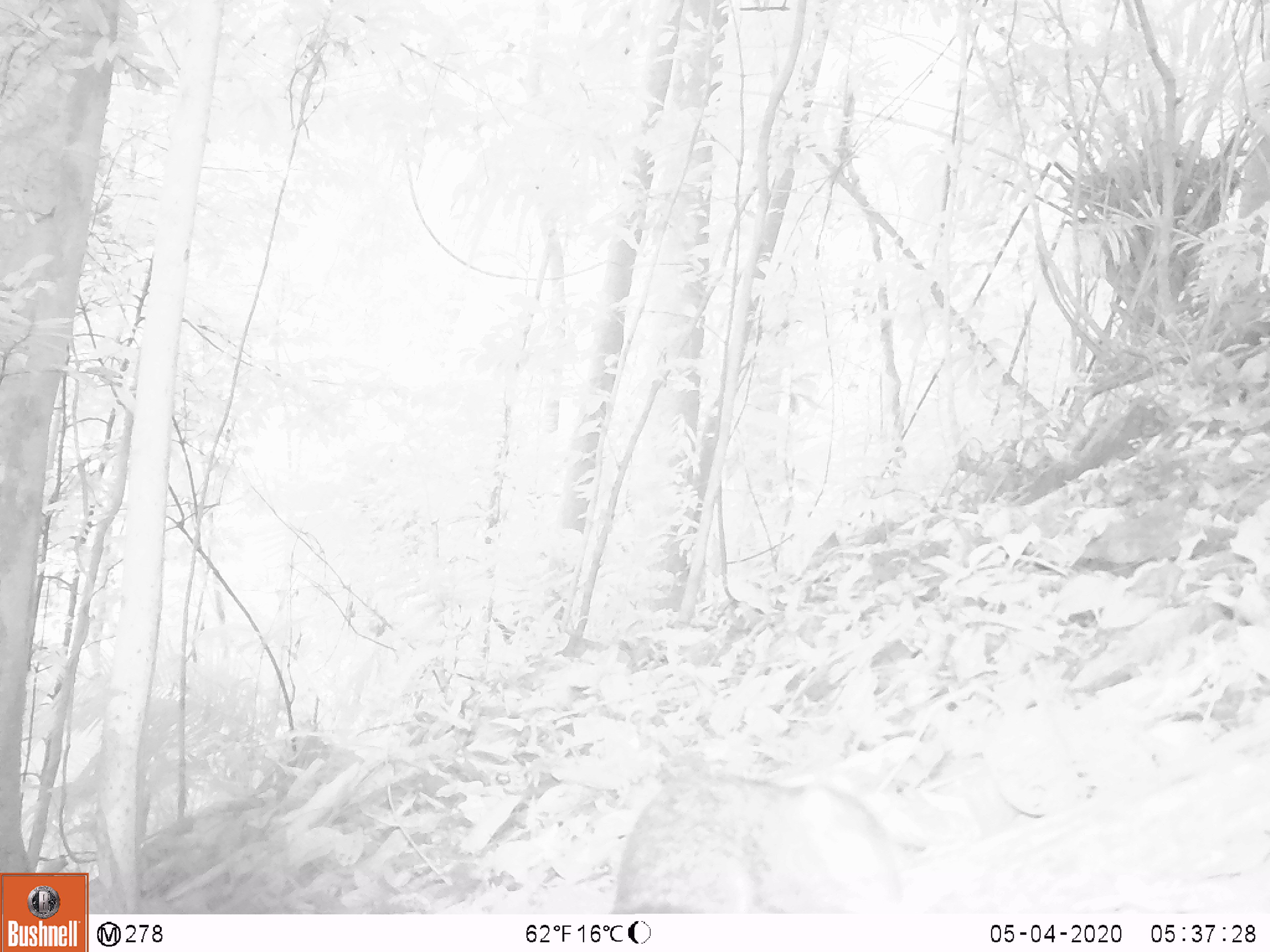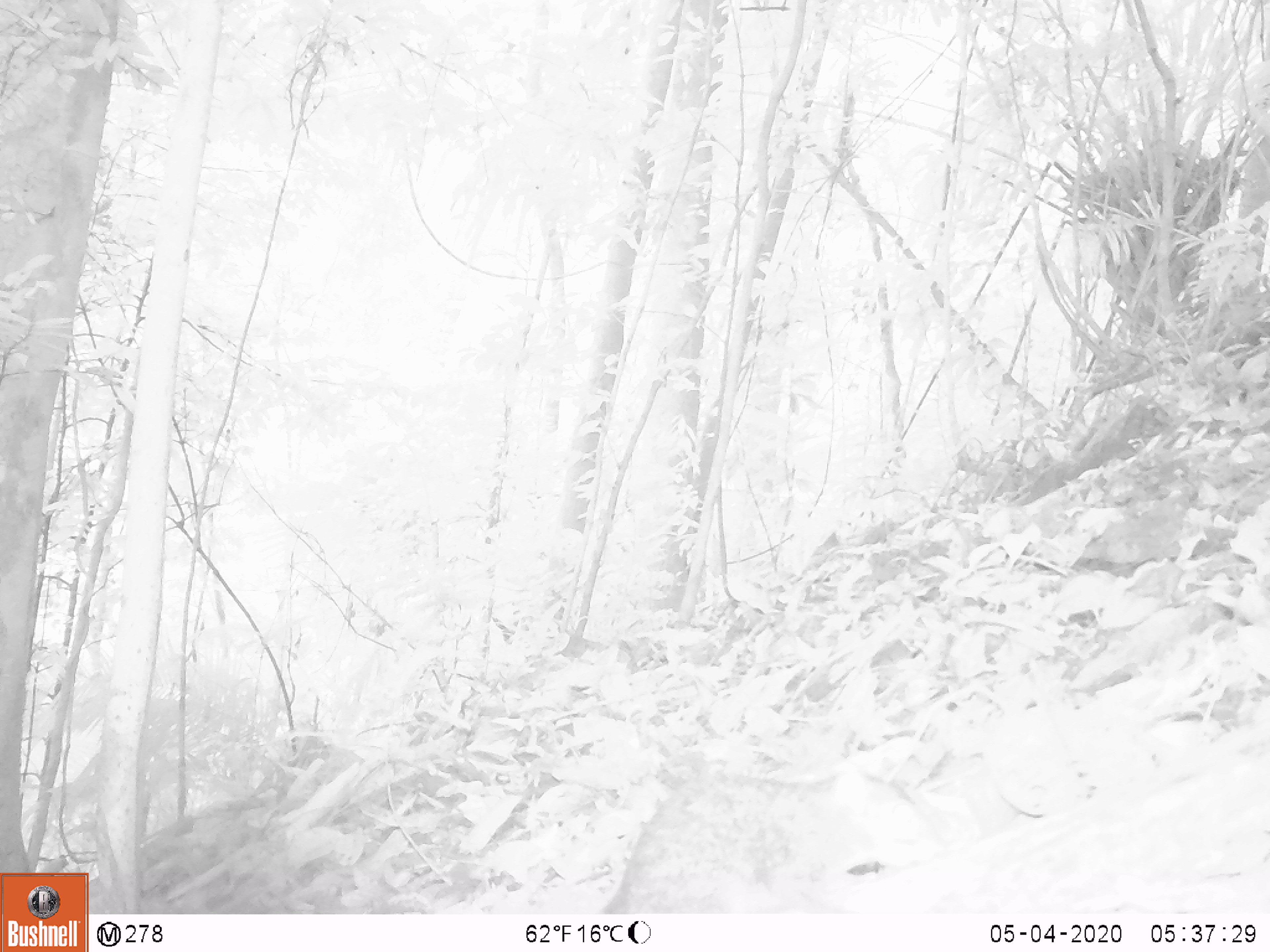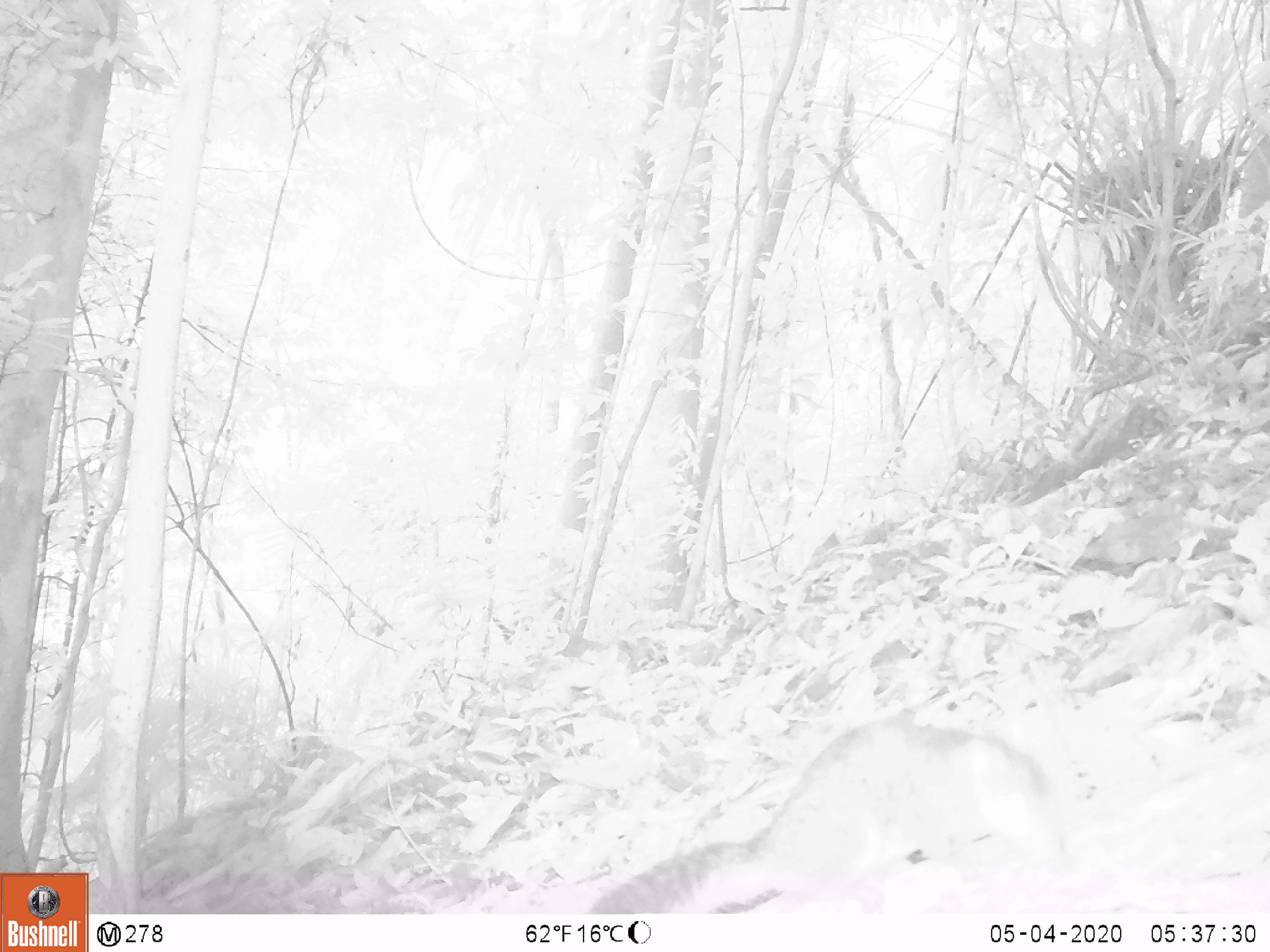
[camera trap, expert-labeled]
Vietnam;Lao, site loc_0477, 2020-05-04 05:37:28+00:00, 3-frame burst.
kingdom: Animalia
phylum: Chordata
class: Mammalia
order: Rodentia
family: Sciuridae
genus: Dremomys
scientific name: Dremomys rufigenis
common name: red-cheeked squirrel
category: red cheeked squirrel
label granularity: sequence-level